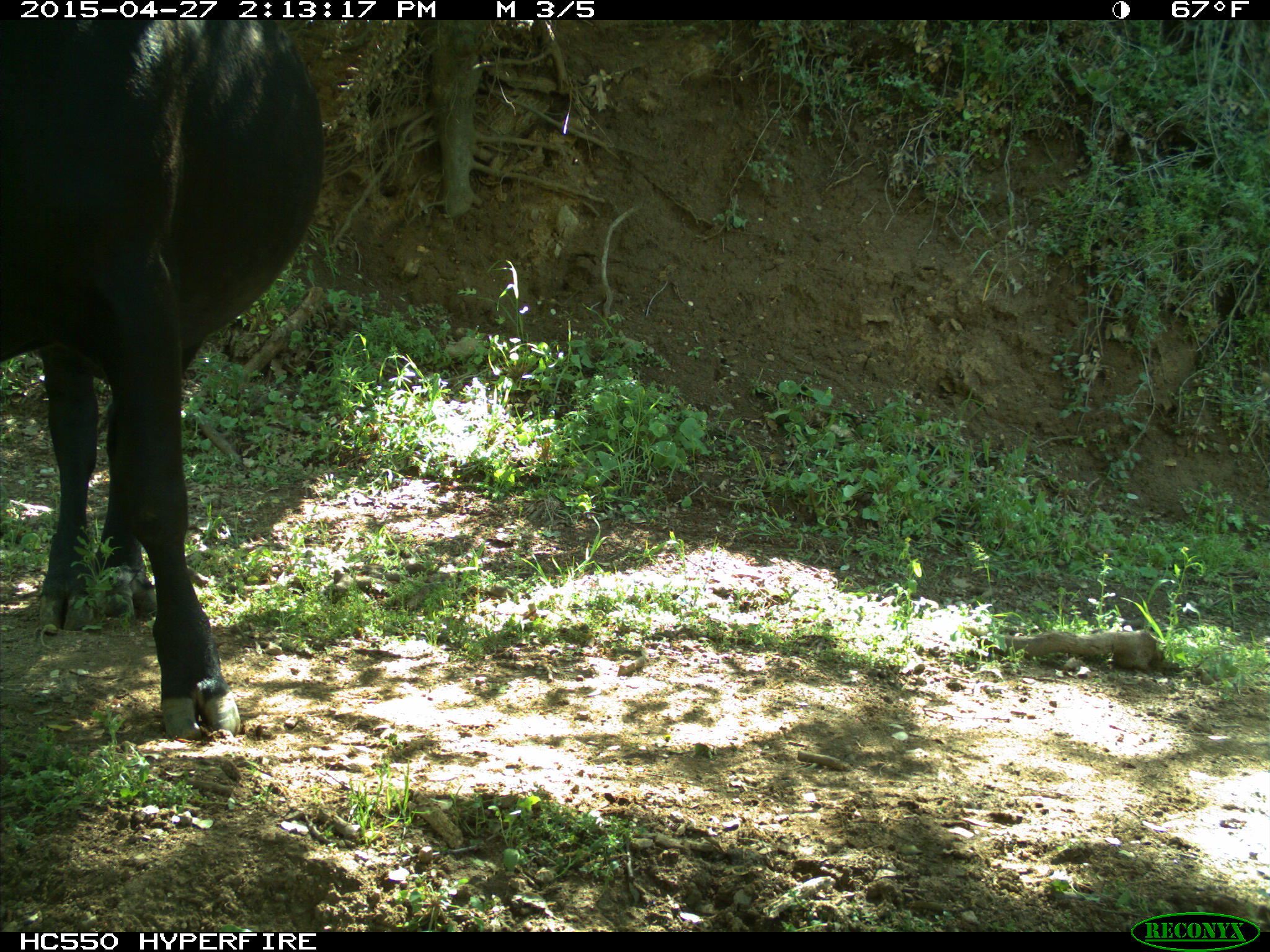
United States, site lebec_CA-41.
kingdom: Animalia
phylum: Chordata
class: Mammalia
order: Artiodactyla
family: Bovidae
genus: Bos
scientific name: Bos taurus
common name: domestic cow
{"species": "Bos taurus (domestic cow)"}